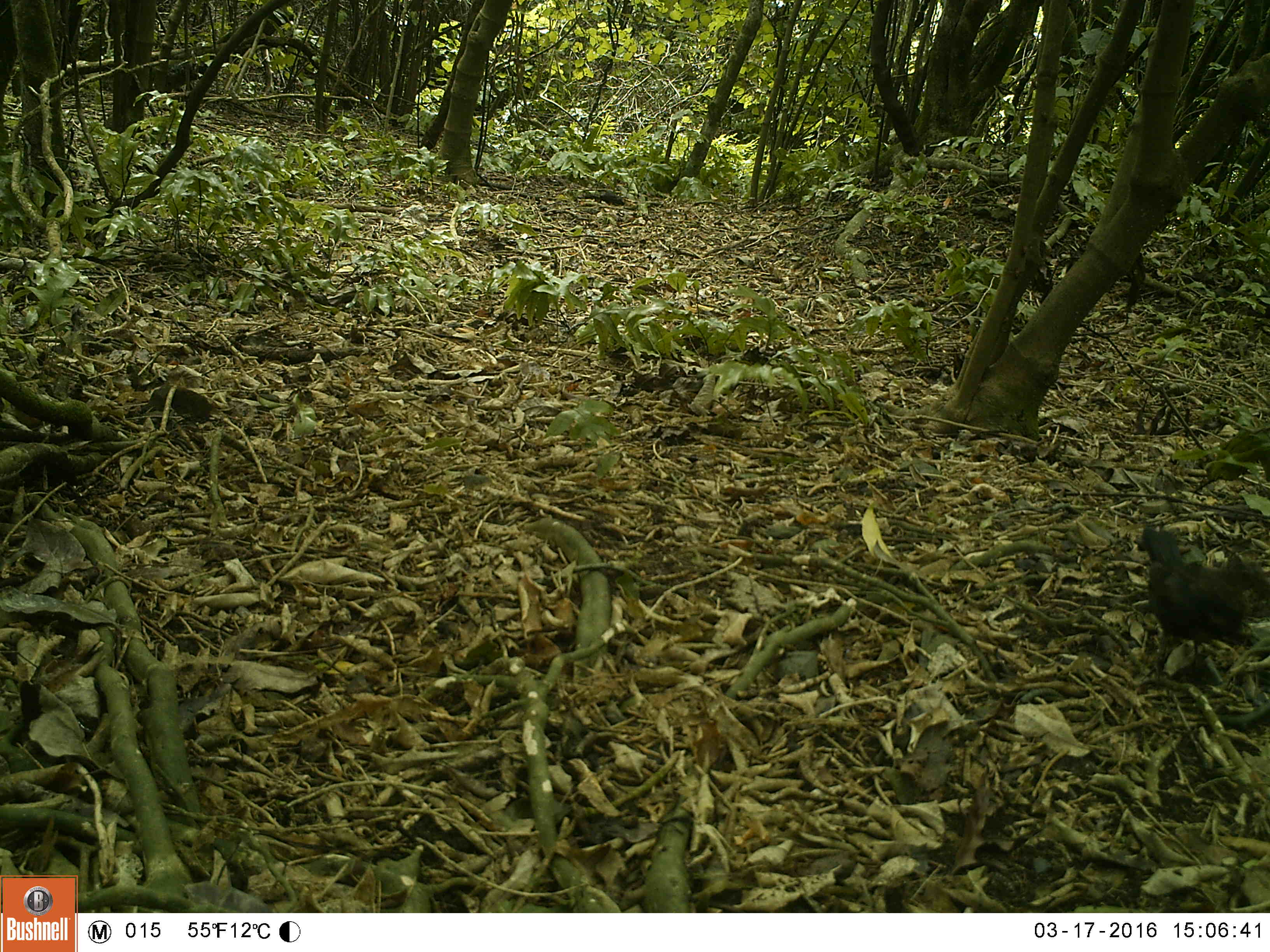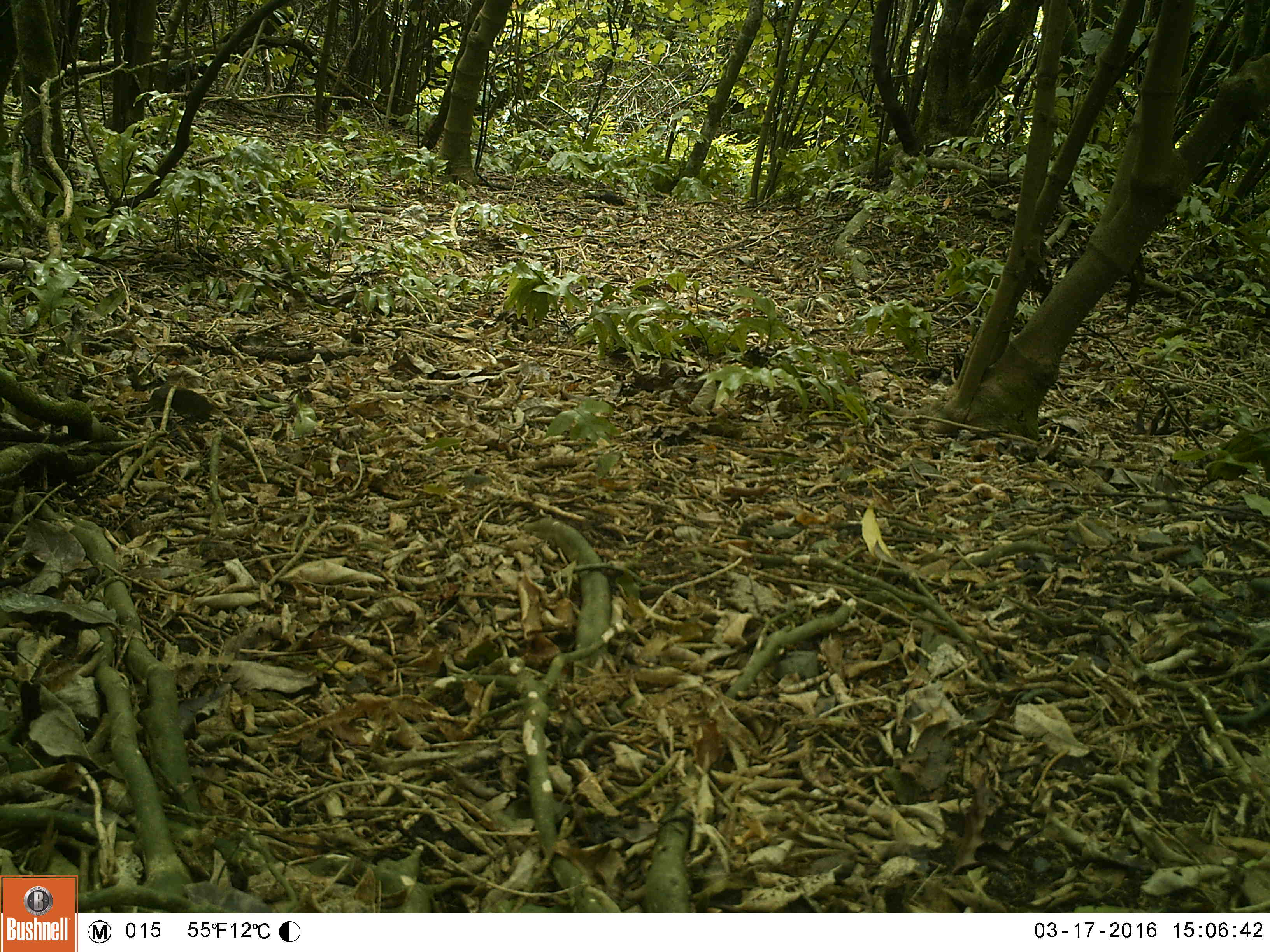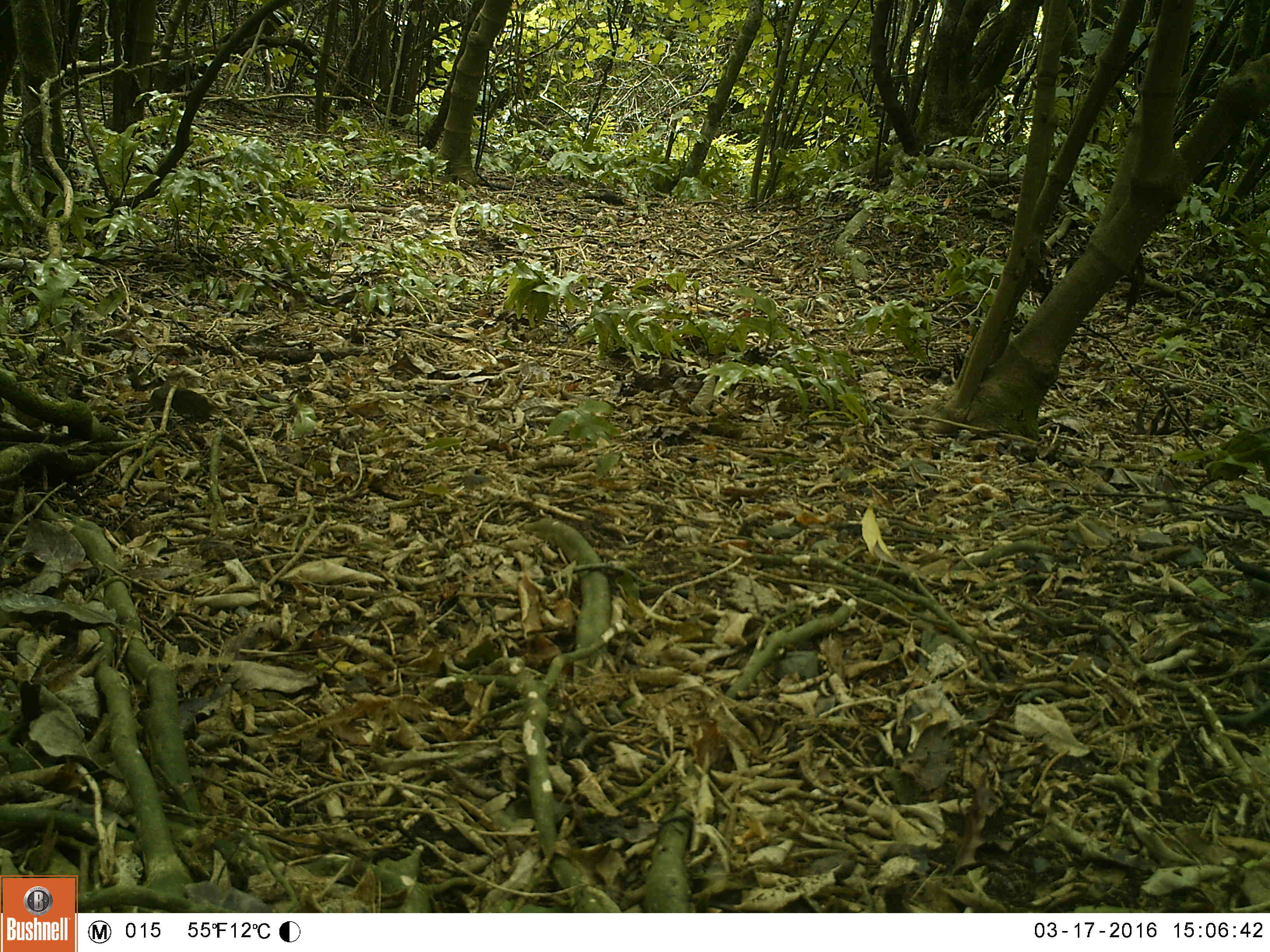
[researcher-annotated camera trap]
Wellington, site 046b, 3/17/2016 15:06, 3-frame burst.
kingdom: Animalia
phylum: Chordata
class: Aves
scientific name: Aves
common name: bird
Bird (Aves).